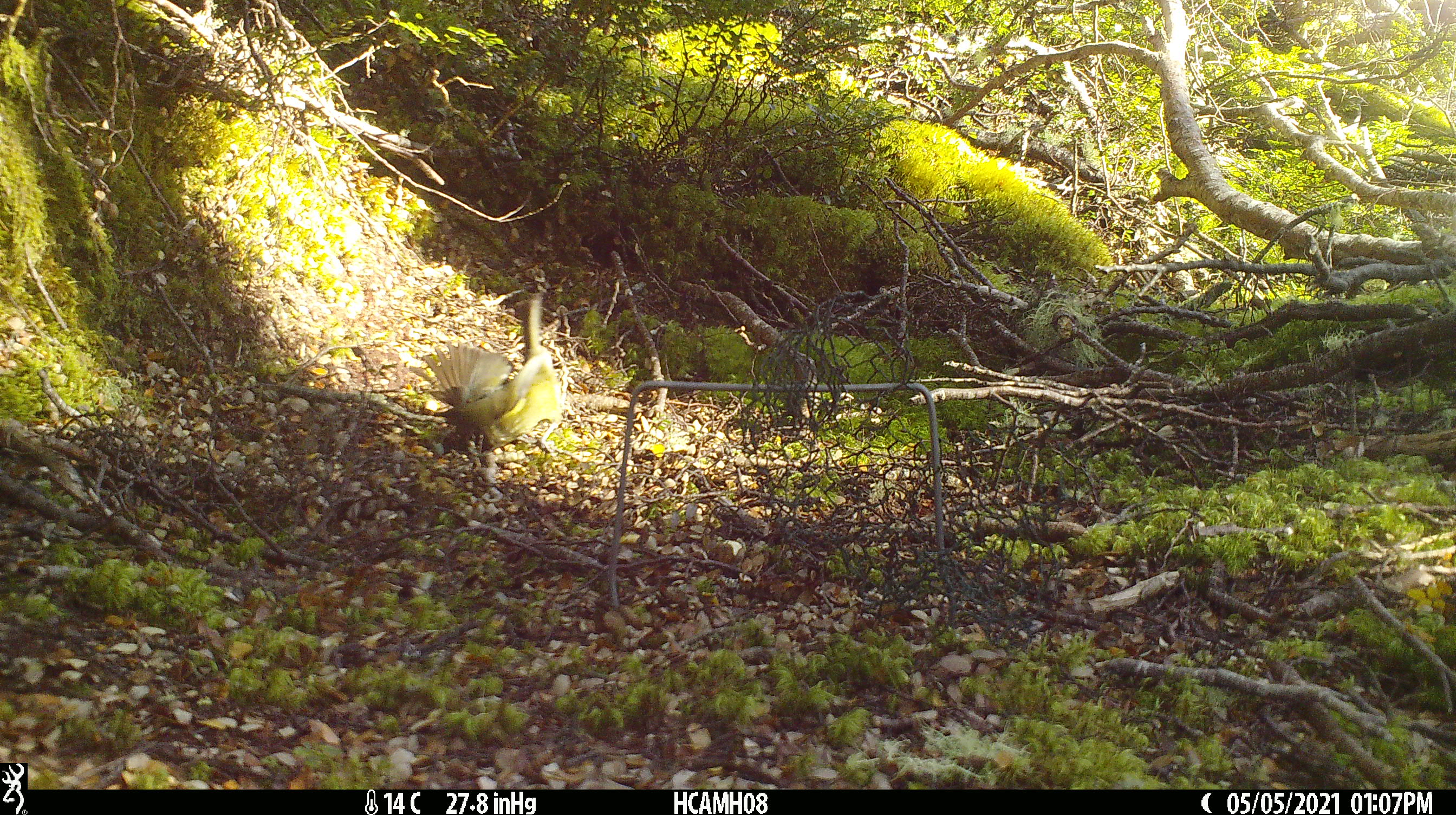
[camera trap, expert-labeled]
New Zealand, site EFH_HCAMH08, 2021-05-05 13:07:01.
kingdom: Animalia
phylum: Chordata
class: Aves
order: Passeriformes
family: Meliphagidae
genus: Anthornis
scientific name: Anthornis melanura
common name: new zealand bellbird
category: bellbird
Bellbird (new zealand bellbird) (Anthornis melanura).